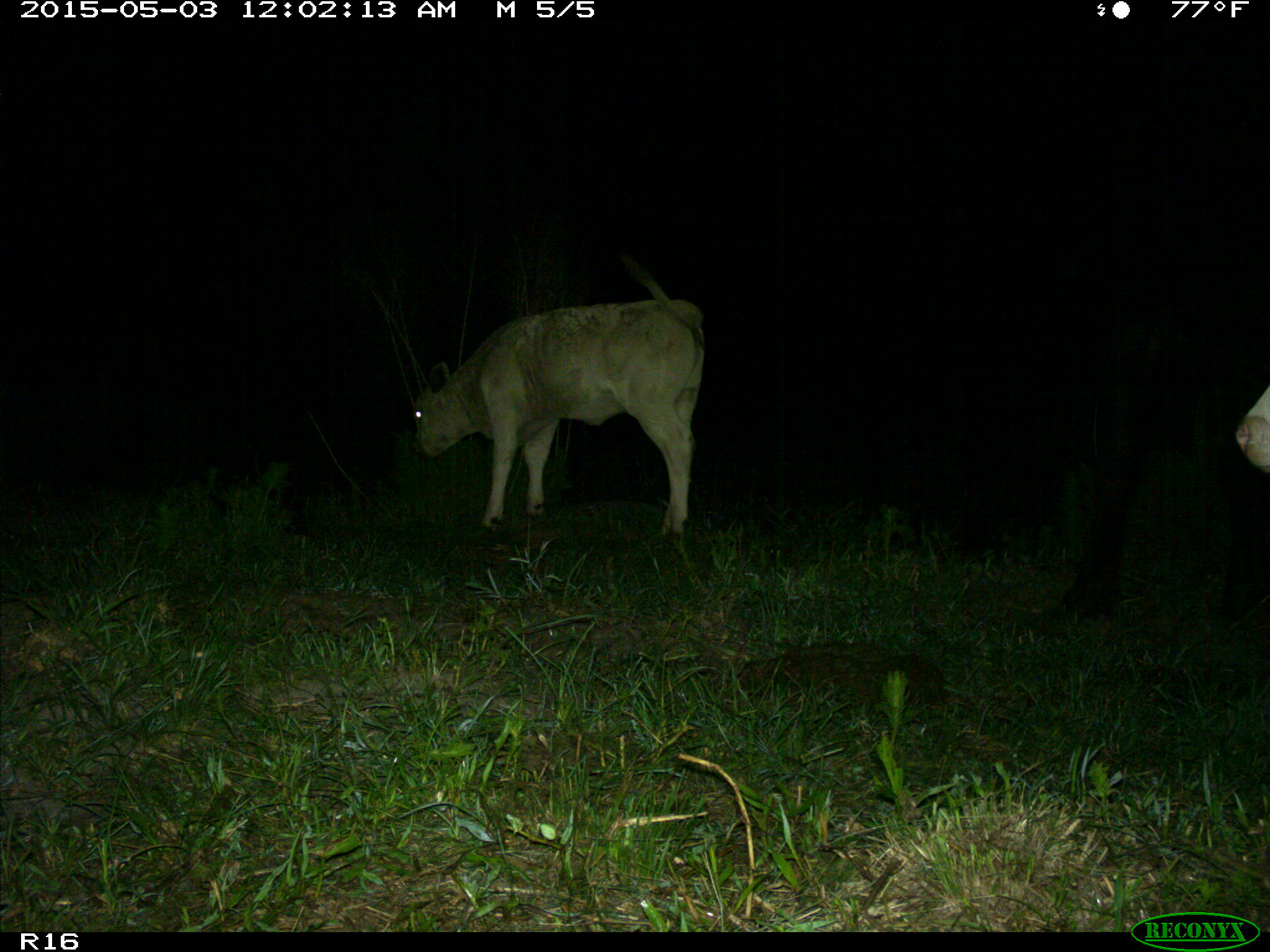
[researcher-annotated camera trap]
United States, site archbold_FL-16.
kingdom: Animalia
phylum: Chordata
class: Mammalia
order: Artiodactyla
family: Bovidae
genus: Bos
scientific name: Bos taurus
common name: domestic cow